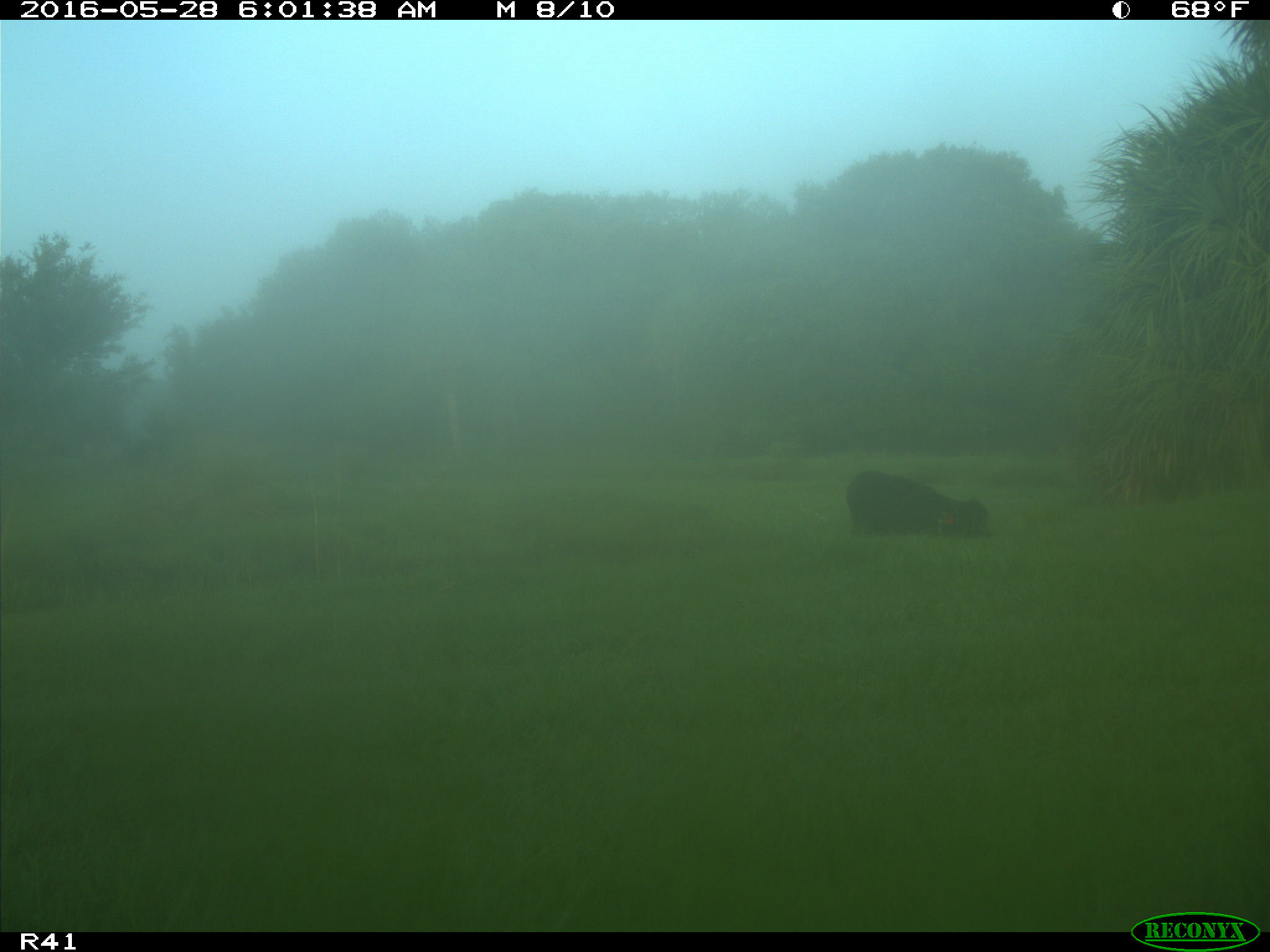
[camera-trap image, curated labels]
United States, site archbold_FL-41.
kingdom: Animalia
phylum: Chordata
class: Mammalia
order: Artiodactyla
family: Bovidae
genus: Bos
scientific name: Bos taurus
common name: domestic cow